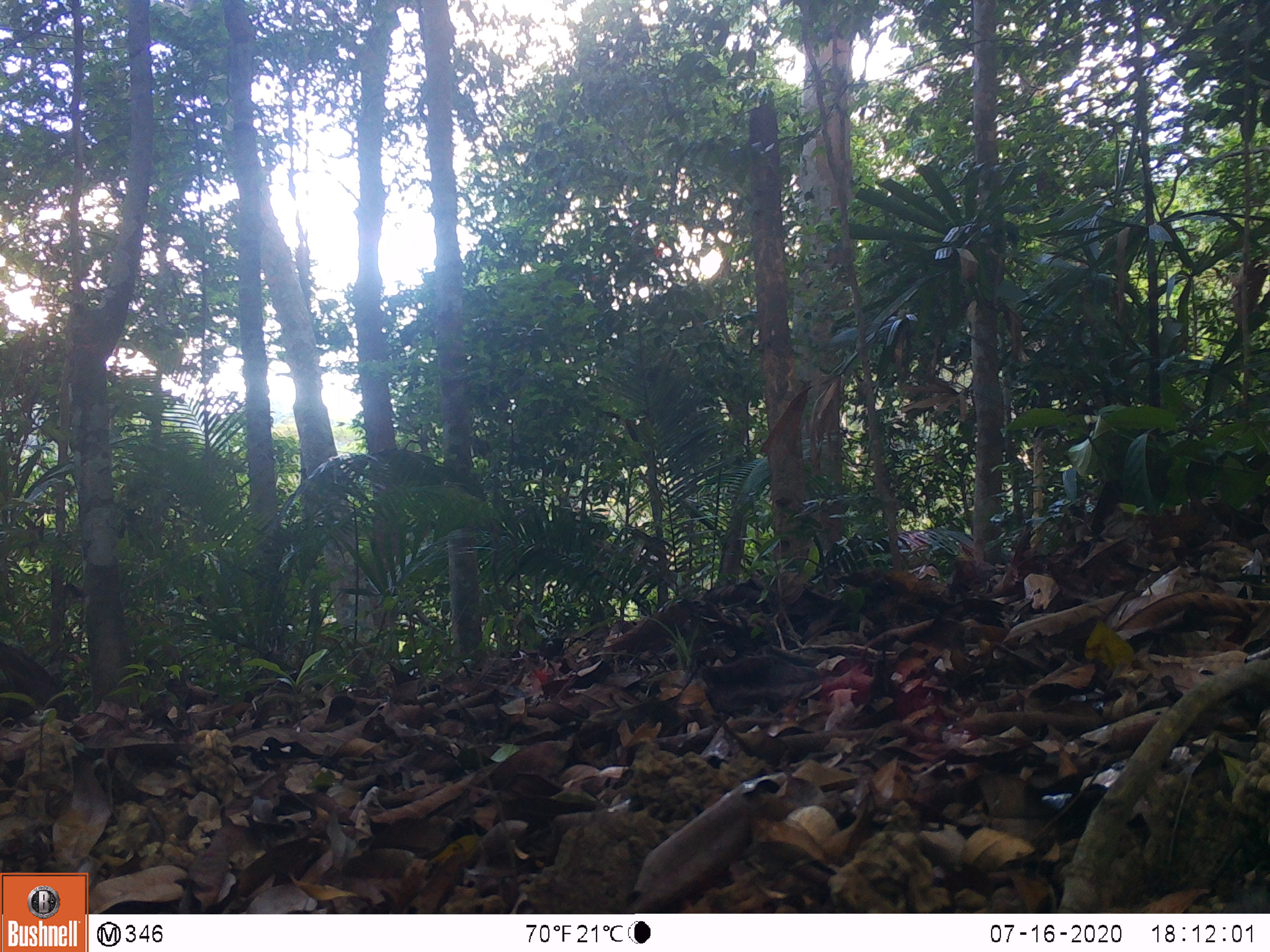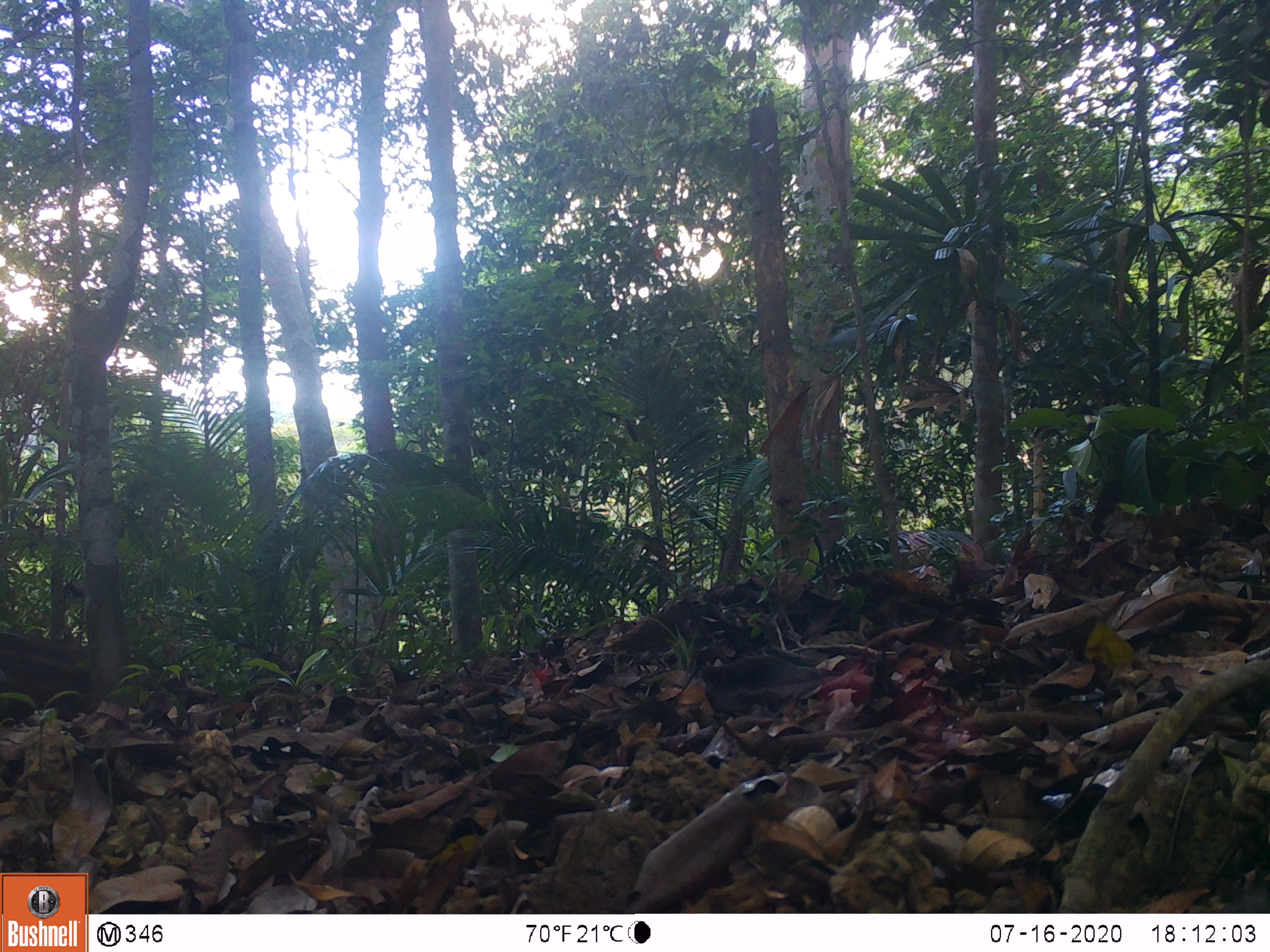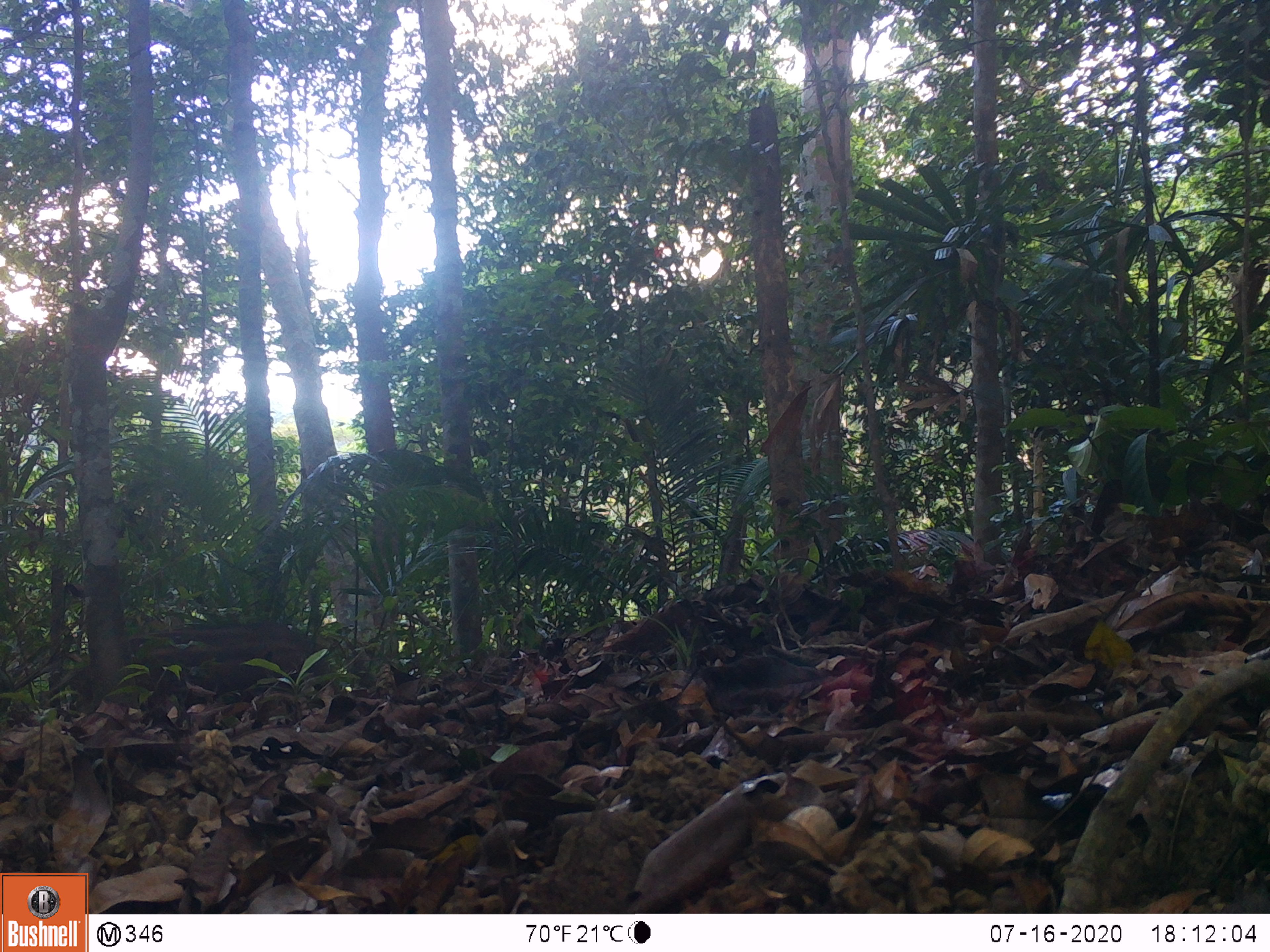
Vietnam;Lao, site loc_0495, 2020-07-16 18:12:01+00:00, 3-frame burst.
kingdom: Animalia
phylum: Chordata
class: Mammalia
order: Artiodactyla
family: Suidae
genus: Sus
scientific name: Sus scrofa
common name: eurasian wild pig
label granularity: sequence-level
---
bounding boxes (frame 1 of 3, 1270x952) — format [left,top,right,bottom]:
eurasian wild pig: [0,641,80,723]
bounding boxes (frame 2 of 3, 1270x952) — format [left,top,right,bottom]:
eurasian wild pig: [0,631,92,727]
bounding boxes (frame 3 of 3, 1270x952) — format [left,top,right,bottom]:
eurasian wild pig: [40,621,328,714]